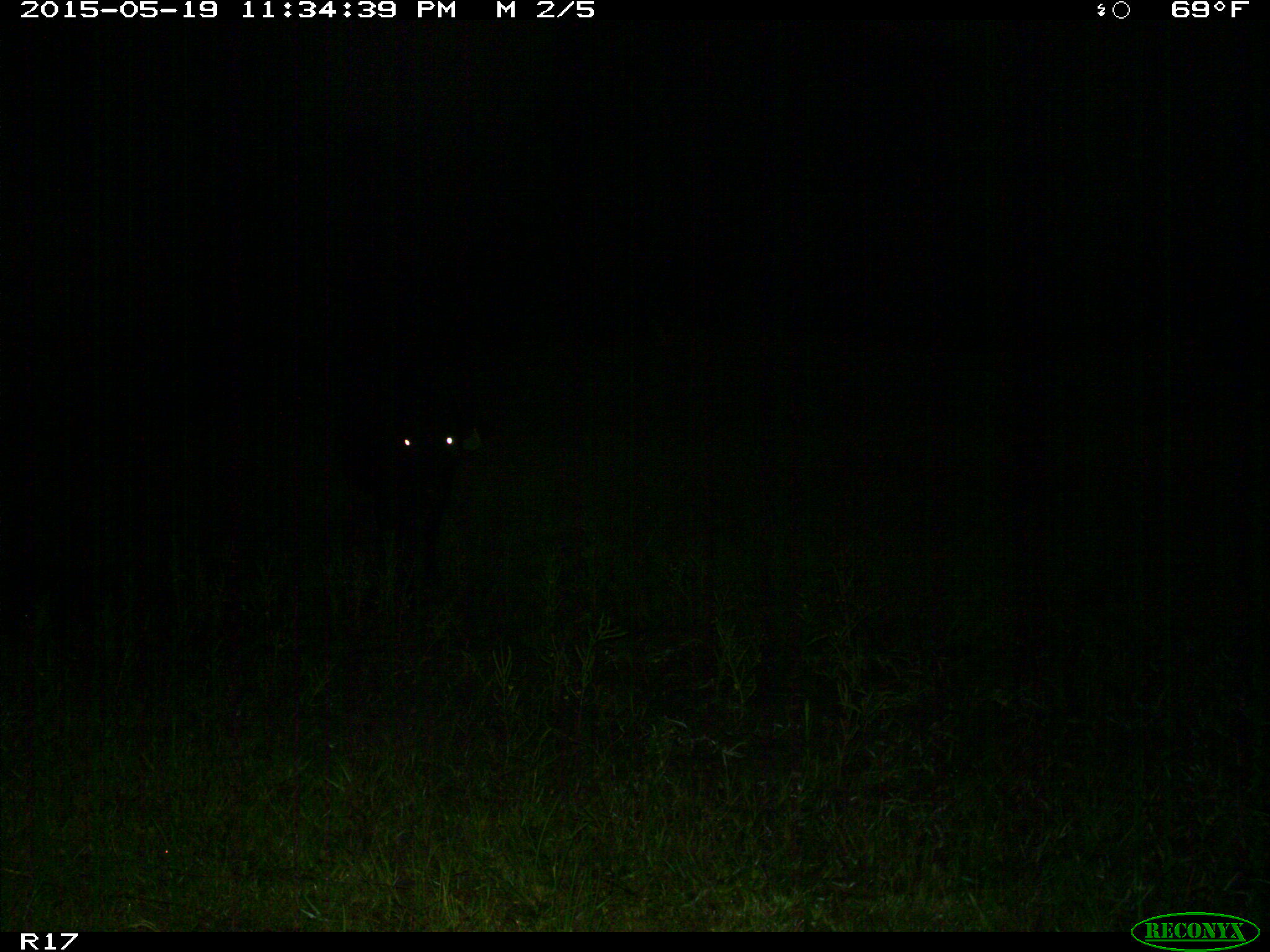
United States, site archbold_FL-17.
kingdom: Animalia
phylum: Chordata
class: Mammalia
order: Artiodactyla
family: Bovidae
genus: Bos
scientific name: Bos taurus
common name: domestic cow